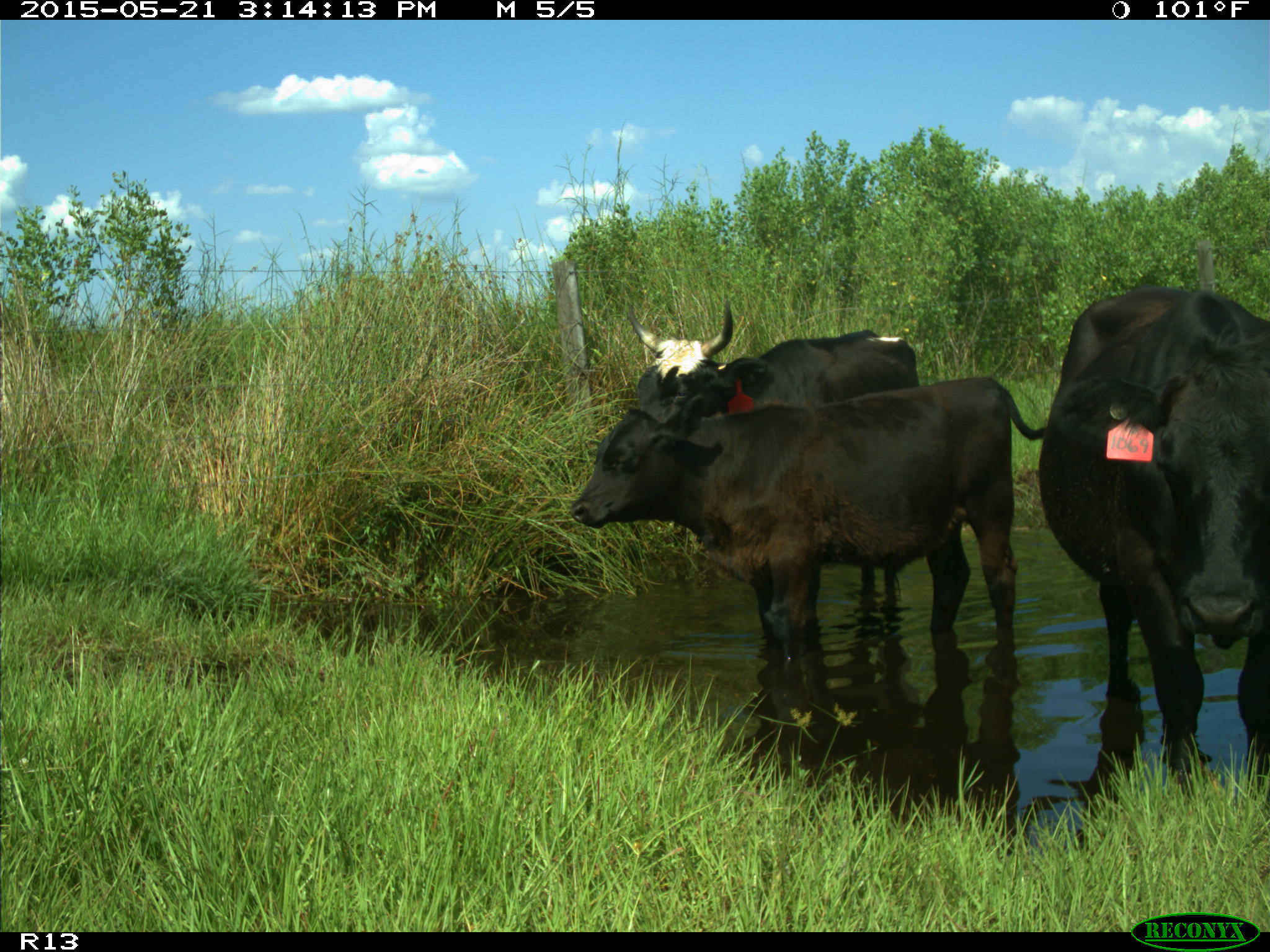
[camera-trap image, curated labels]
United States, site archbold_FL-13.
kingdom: Animalia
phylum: Chordata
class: Mammalia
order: Artiodactyla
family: Bovidae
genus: Bos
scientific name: Bos taurus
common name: domestic cow